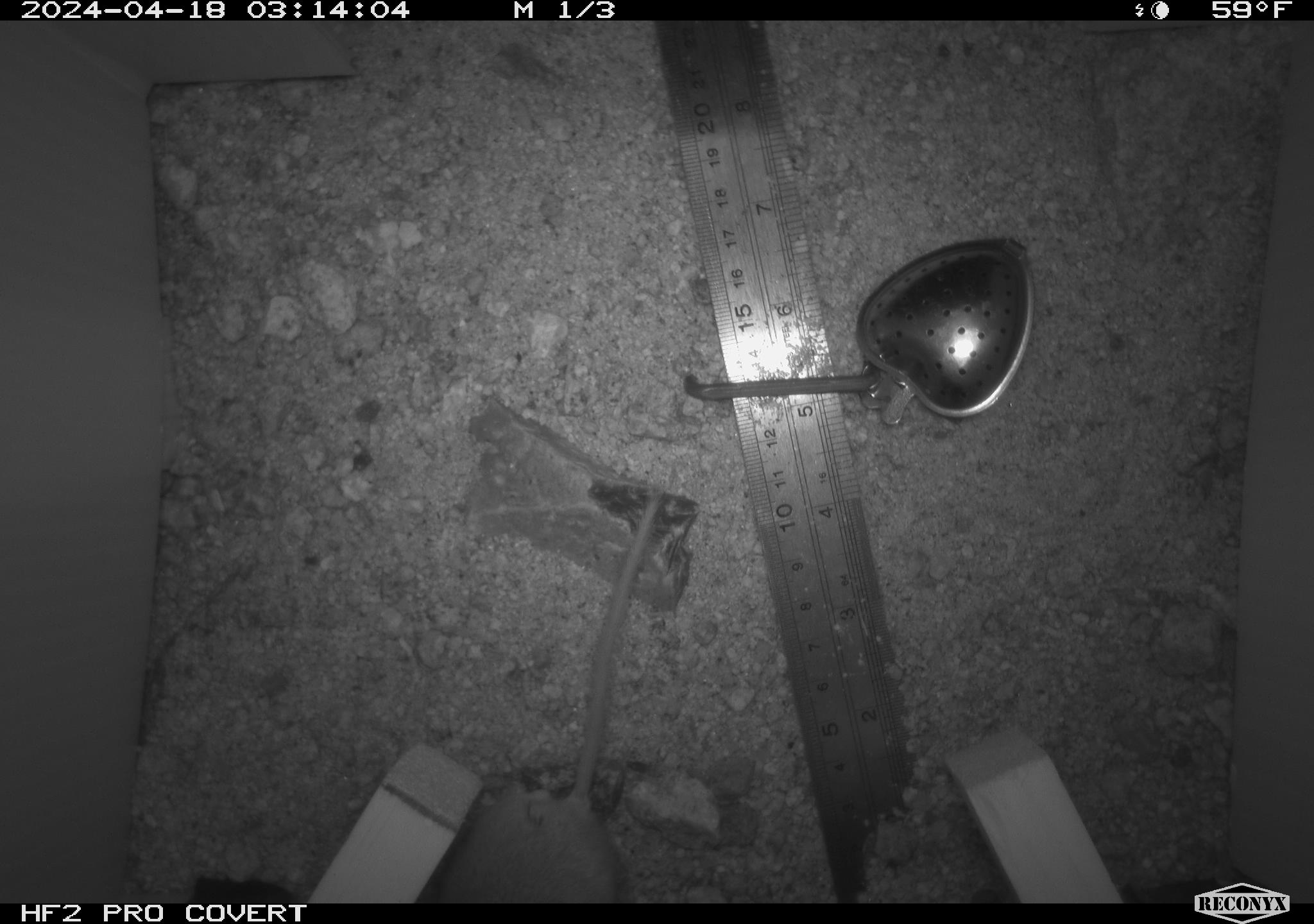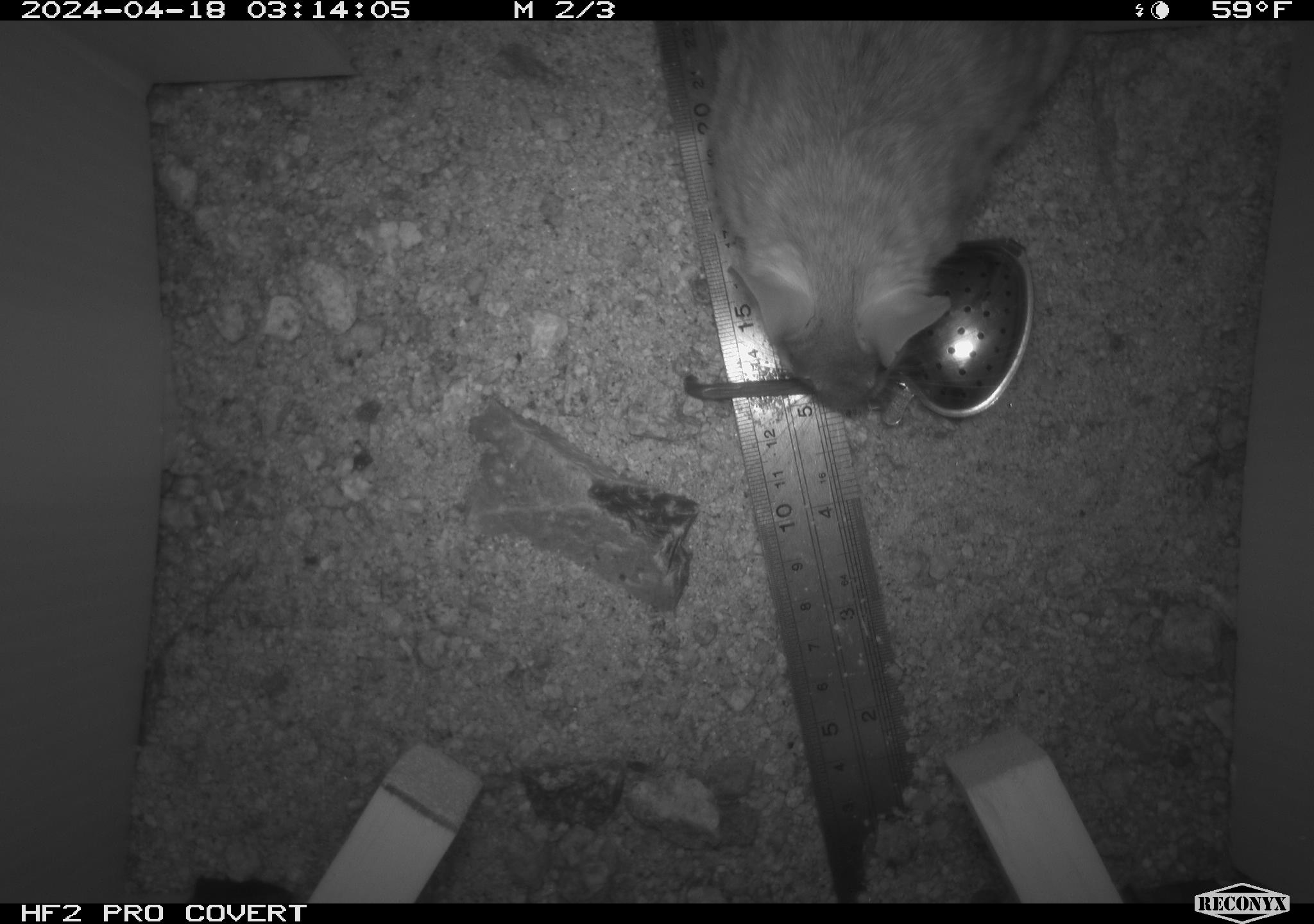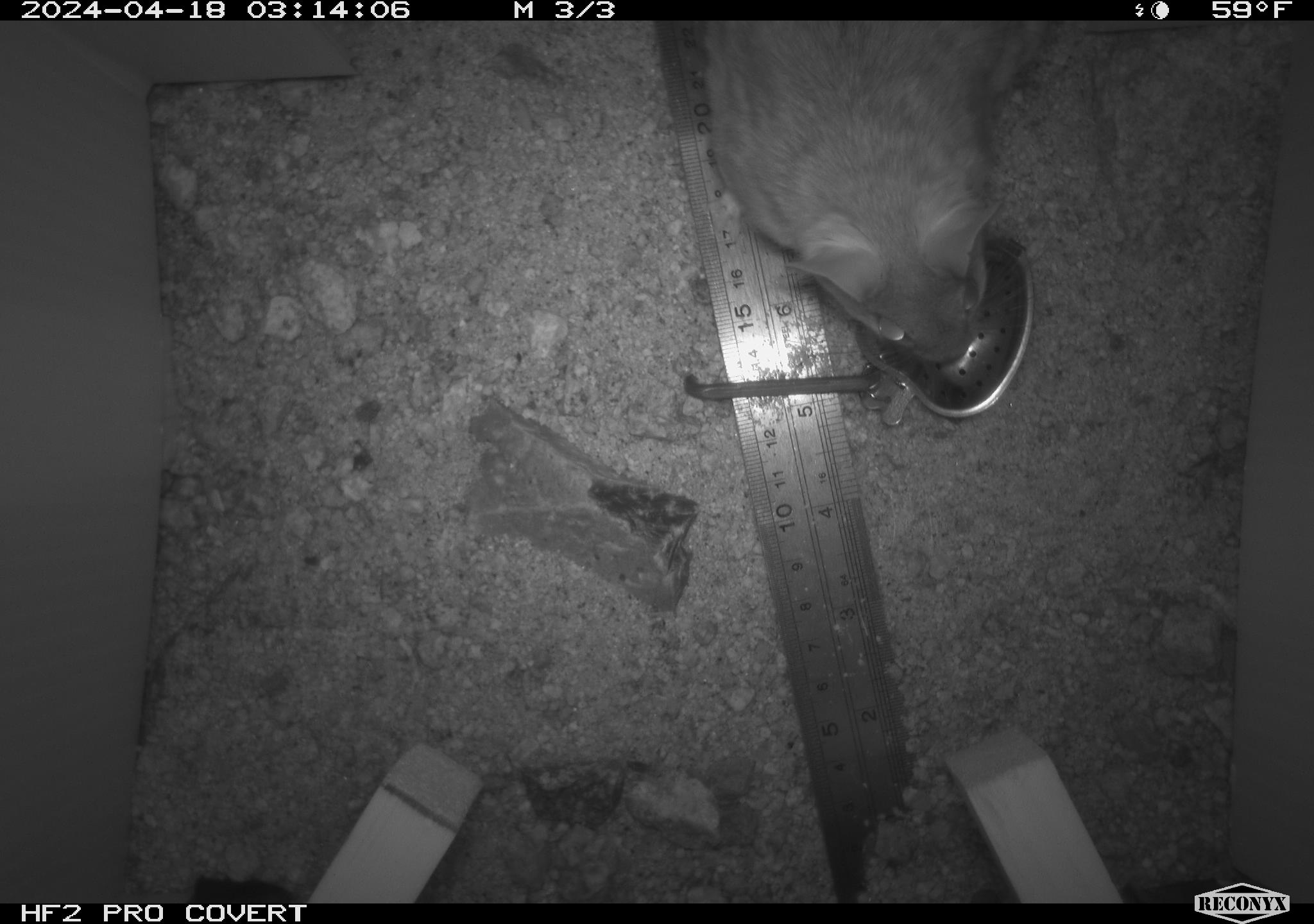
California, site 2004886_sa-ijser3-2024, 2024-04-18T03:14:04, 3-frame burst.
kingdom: Animalia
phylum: Chordata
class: Mammalia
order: Rodentia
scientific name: Rodentia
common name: mouse species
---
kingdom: Animalia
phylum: Chordata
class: Mammalia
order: Rodentia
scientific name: Rodentia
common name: woodrat or rat or mouse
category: woodrat or rat or mouse species